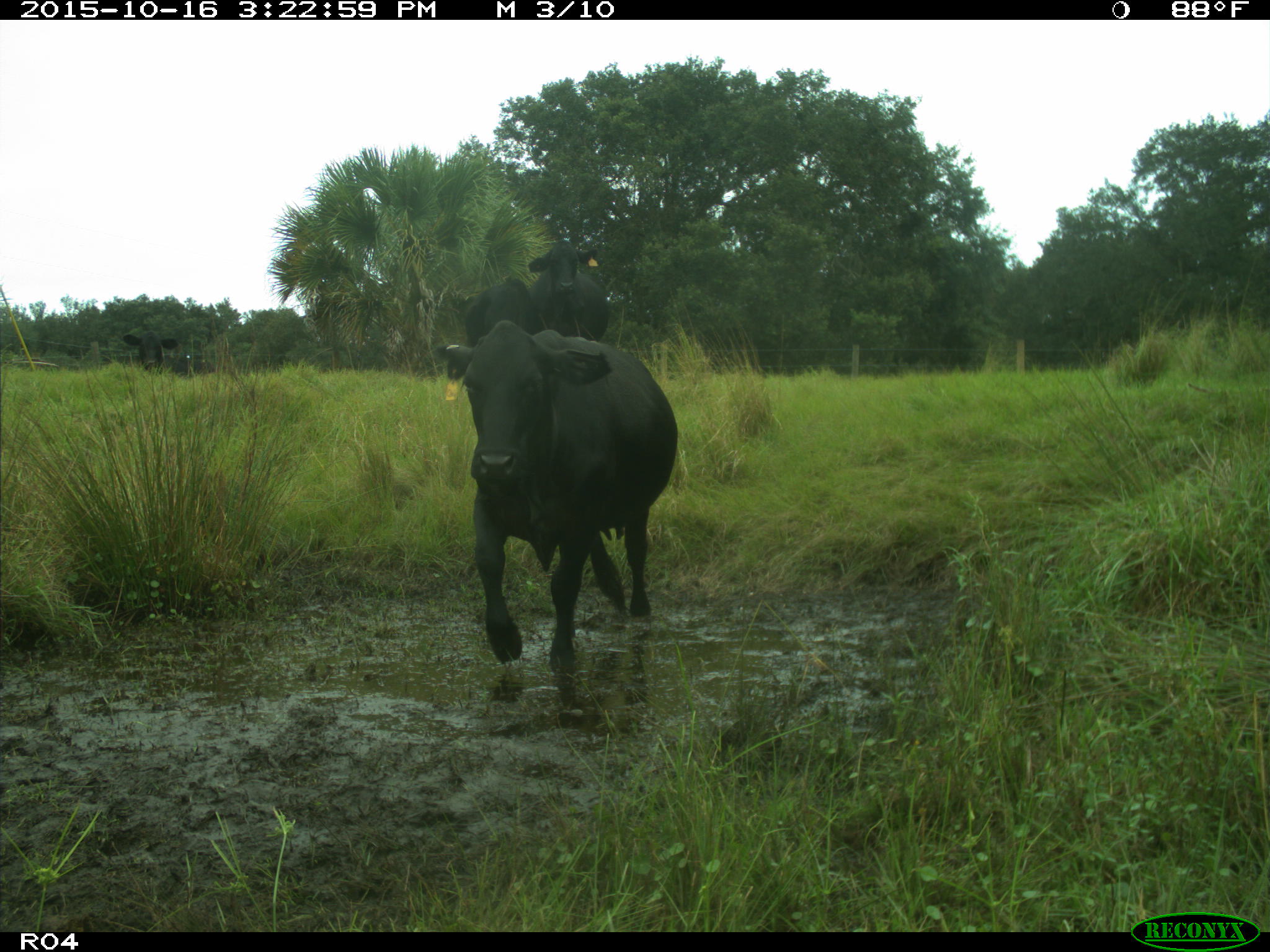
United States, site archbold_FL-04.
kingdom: Animalia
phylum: Chordata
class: Mammalia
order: Artiodactyla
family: Bovidae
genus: Bos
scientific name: Bos taurus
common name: domestic cow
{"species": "Bos taurus (domestic cow)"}